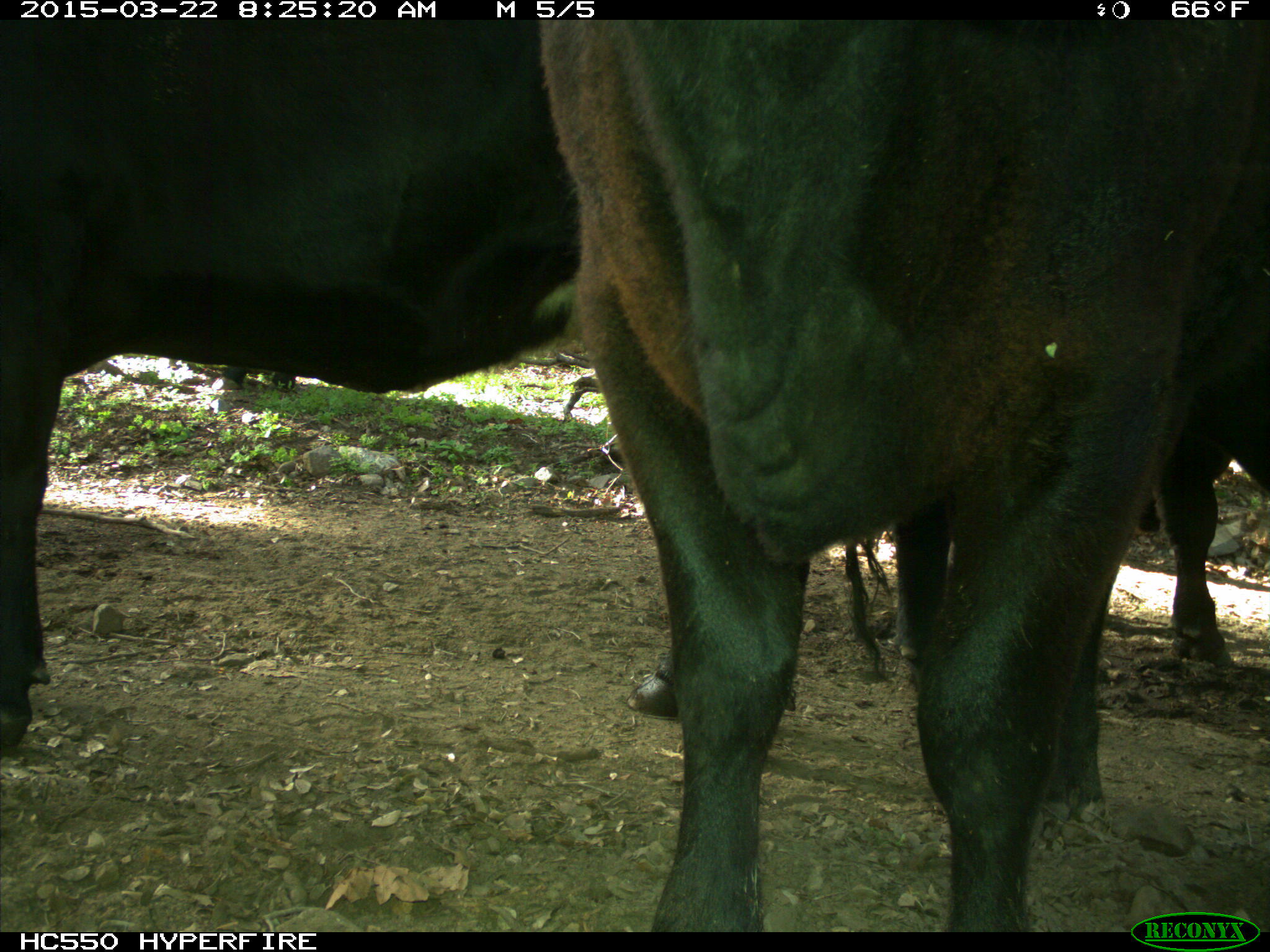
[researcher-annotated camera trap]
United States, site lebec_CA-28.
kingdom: Animalia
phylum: Chordata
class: Mammalia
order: Artiodactyla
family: Bovidae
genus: Bos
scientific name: Bos taurus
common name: domestic cow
Bos taurus (domestic cow).